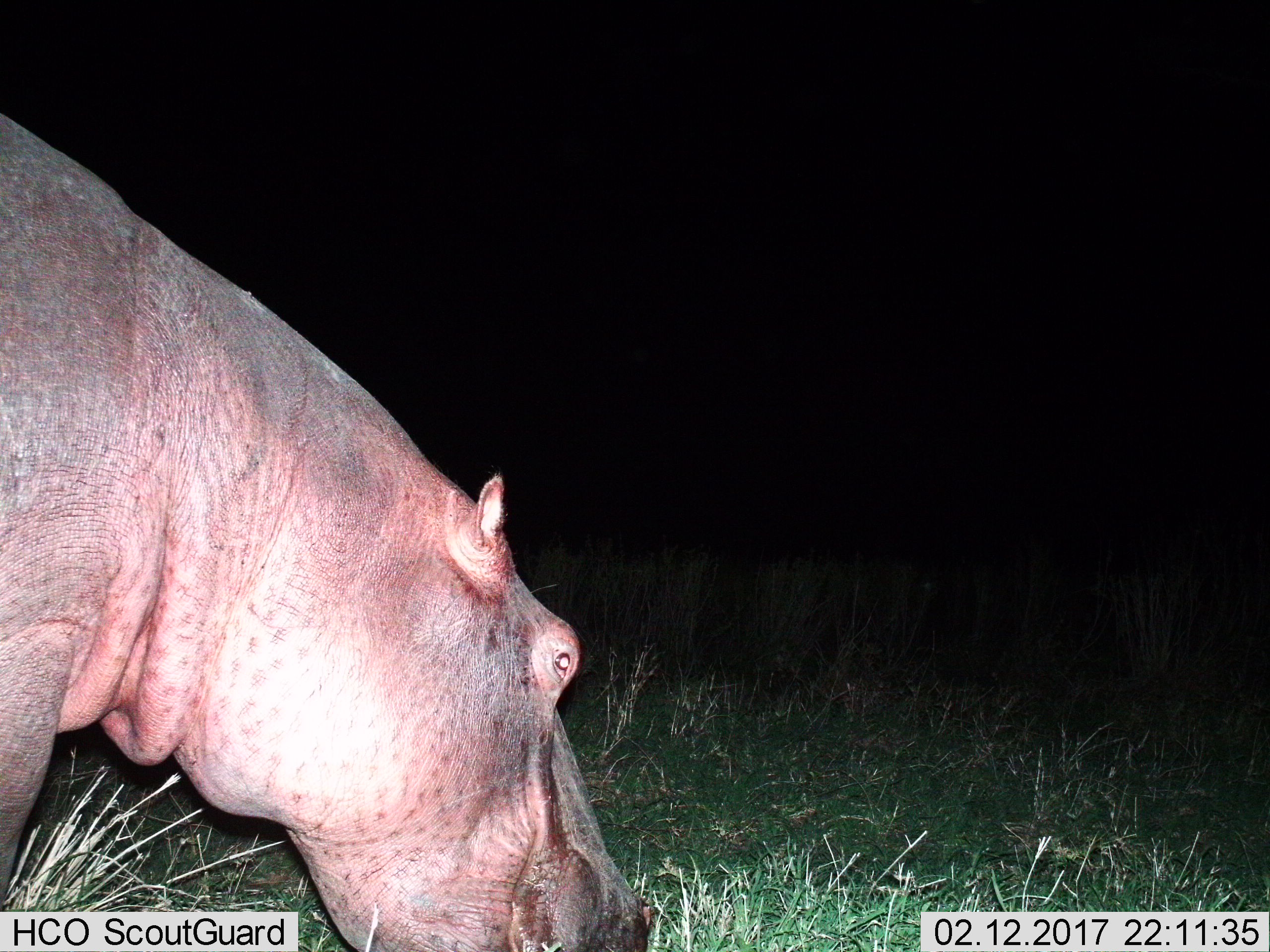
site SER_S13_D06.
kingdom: Animalia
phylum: Chordata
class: Mammalia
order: Artiodactyla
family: Hippopotamidae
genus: Hippopotamus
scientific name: Hippopotamus amphibius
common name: hippopotamus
Hippopotamus (Hippopotamus amphibius), count 1. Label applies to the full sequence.